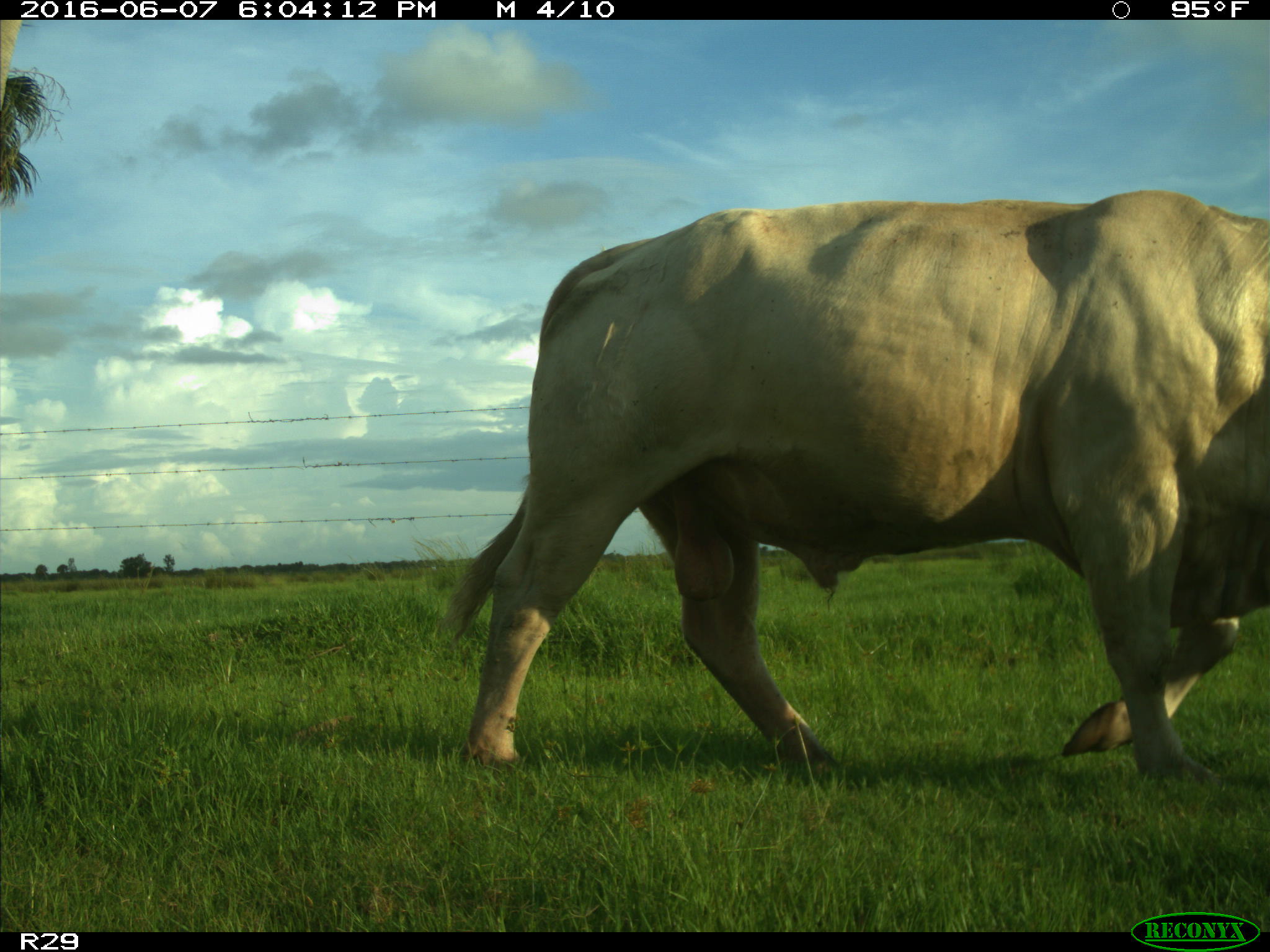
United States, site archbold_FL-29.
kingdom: Animalia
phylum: Chordata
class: Mammalia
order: Artiodactyla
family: Bovidae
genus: Bos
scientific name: Bos taurus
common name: domestic cow